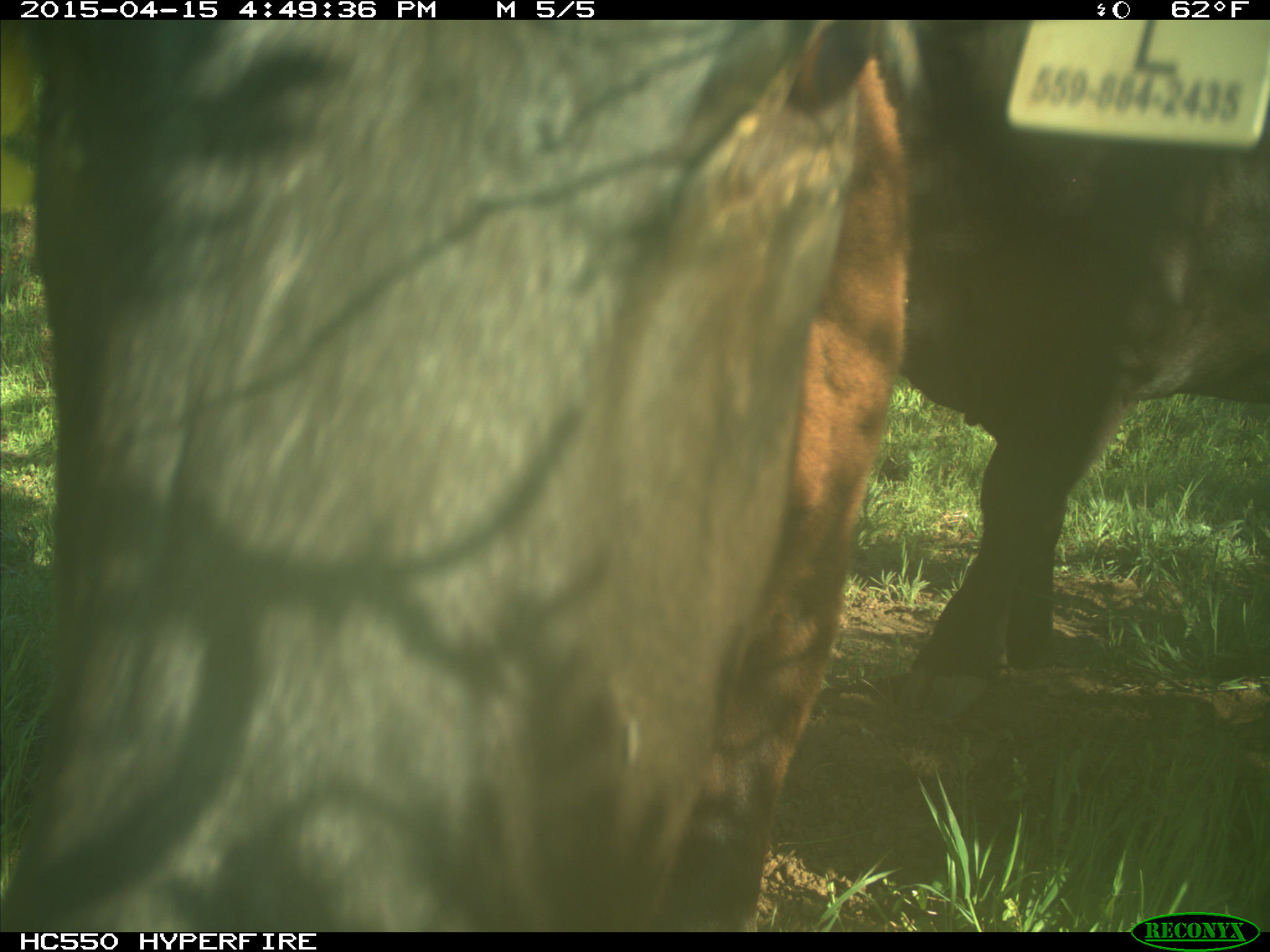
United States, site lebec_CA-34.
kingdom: Animalia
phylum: Chordata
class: Mammalia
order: Artiodactyla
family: Bovidae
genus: Bos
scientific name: Bos taurus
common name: domestic cow